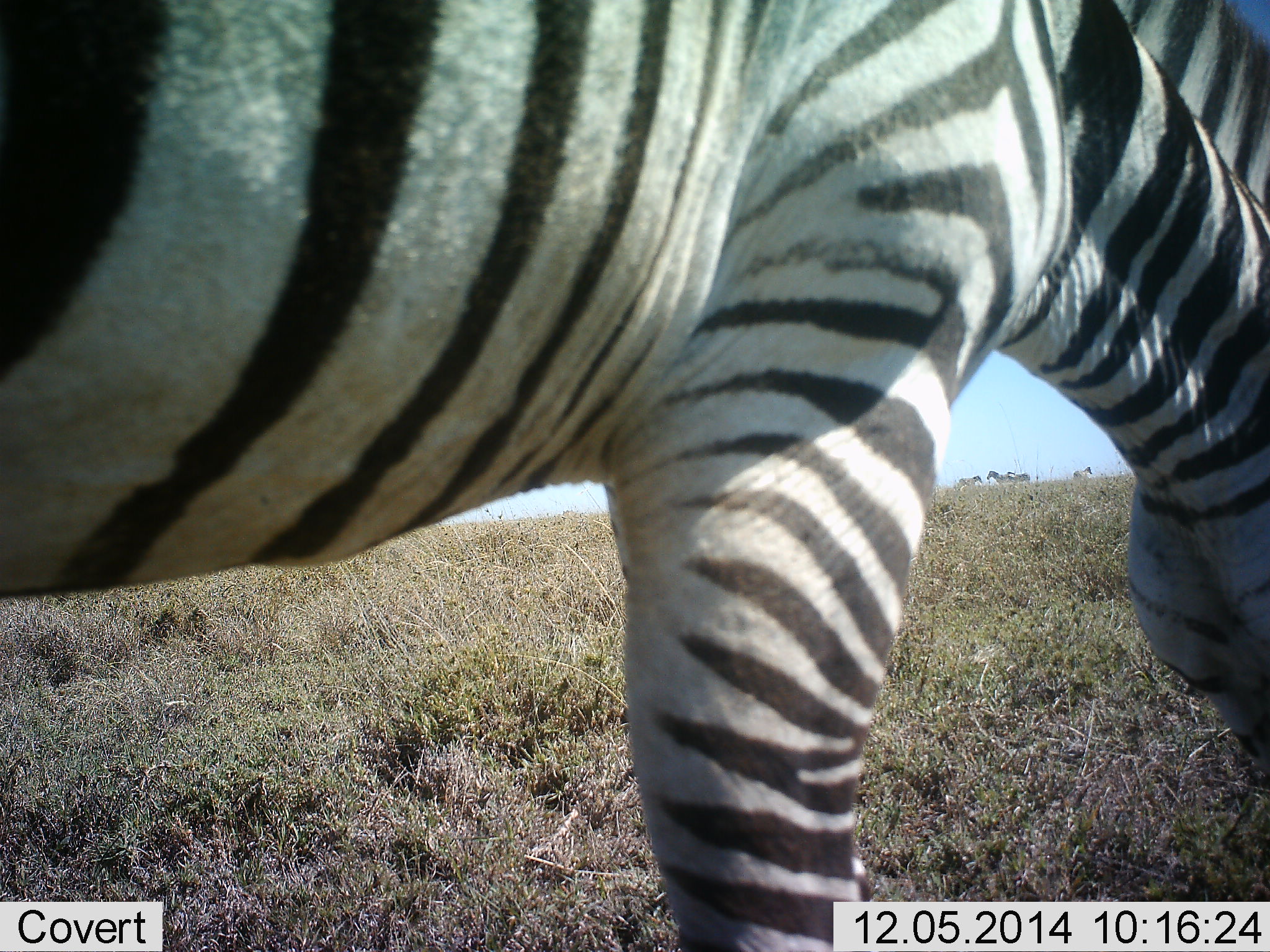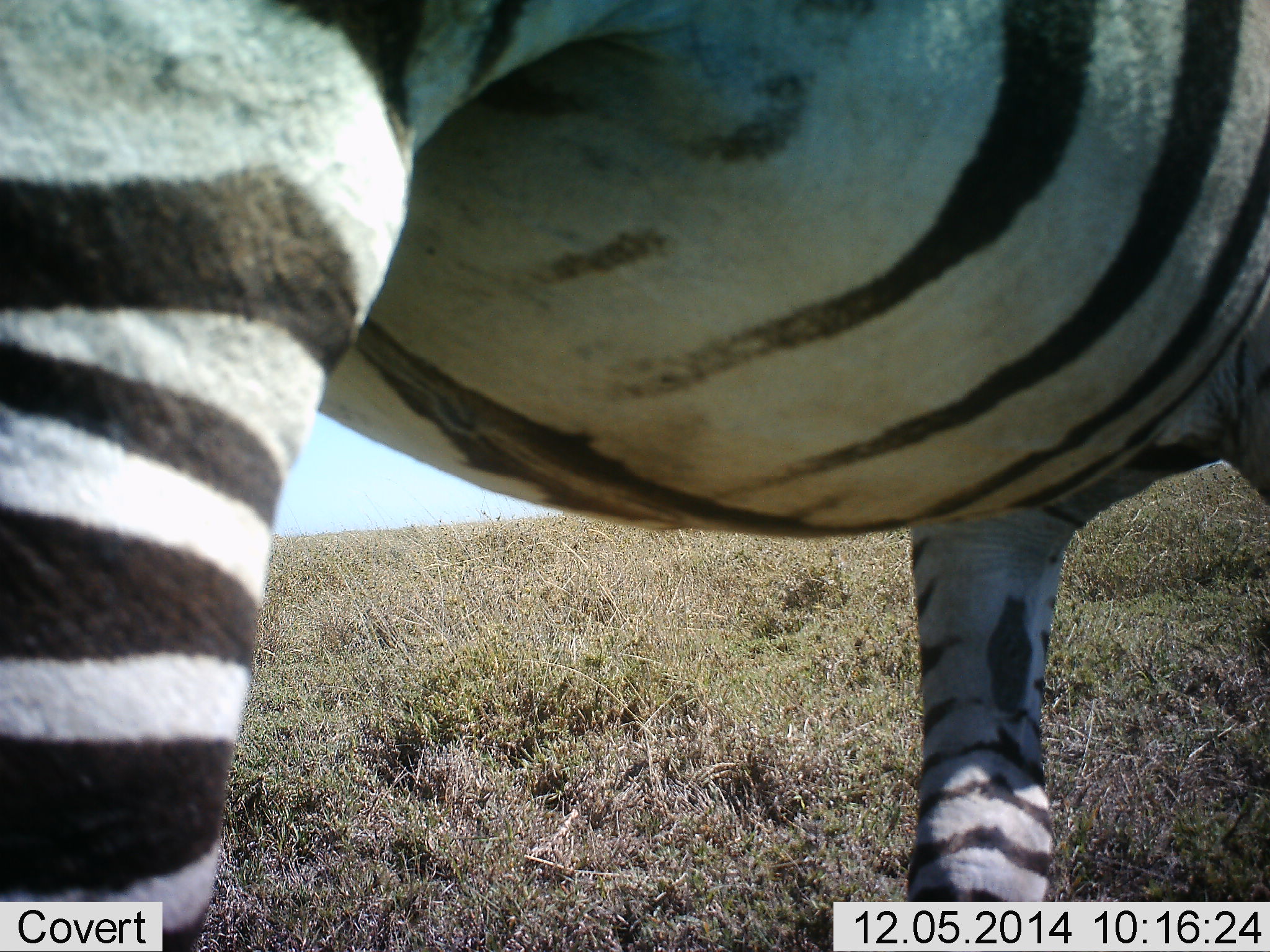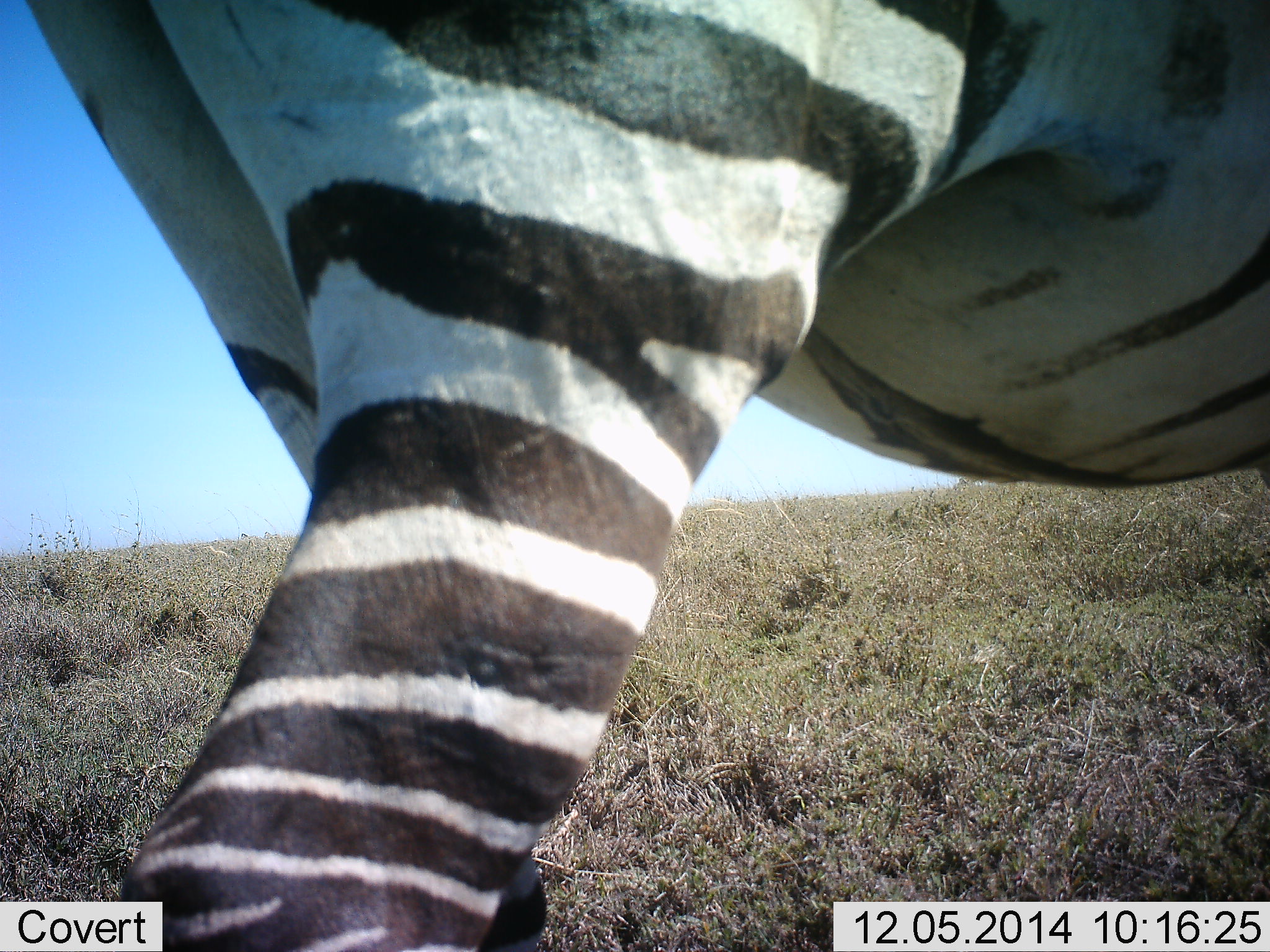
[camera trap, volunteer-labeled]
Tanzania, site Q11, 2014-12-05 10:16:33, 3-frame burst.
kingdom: Animalia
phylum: Chordata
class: Mammalia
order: Perissodactyla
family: Equidae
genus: Equus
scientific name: Equus quagga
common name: plains zebra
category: zebra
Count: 1.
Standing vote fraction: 30%.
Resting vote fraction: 0%.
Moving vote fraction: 60%.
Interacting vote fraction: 0%.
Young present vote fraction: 0%.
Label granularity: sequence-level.